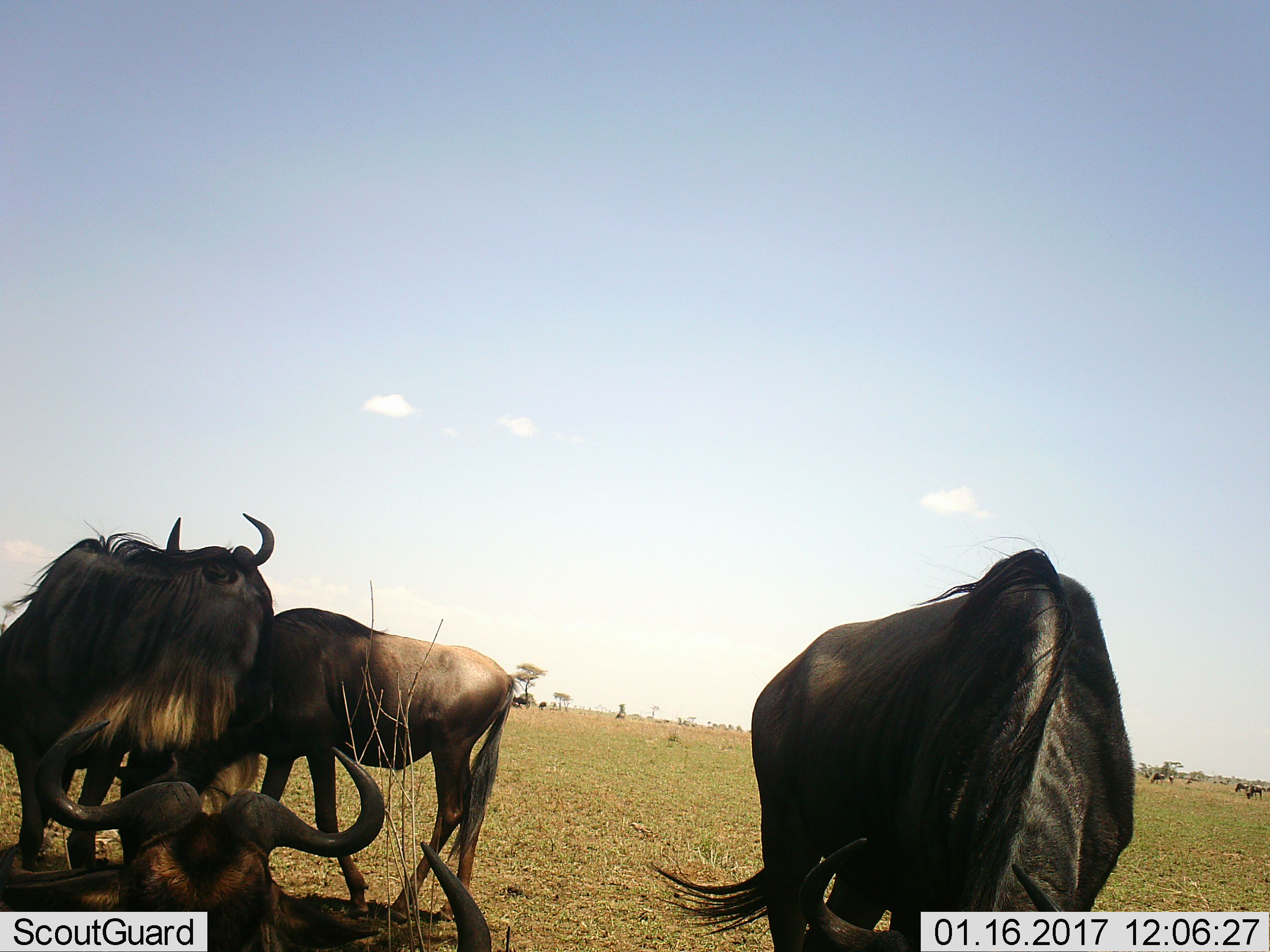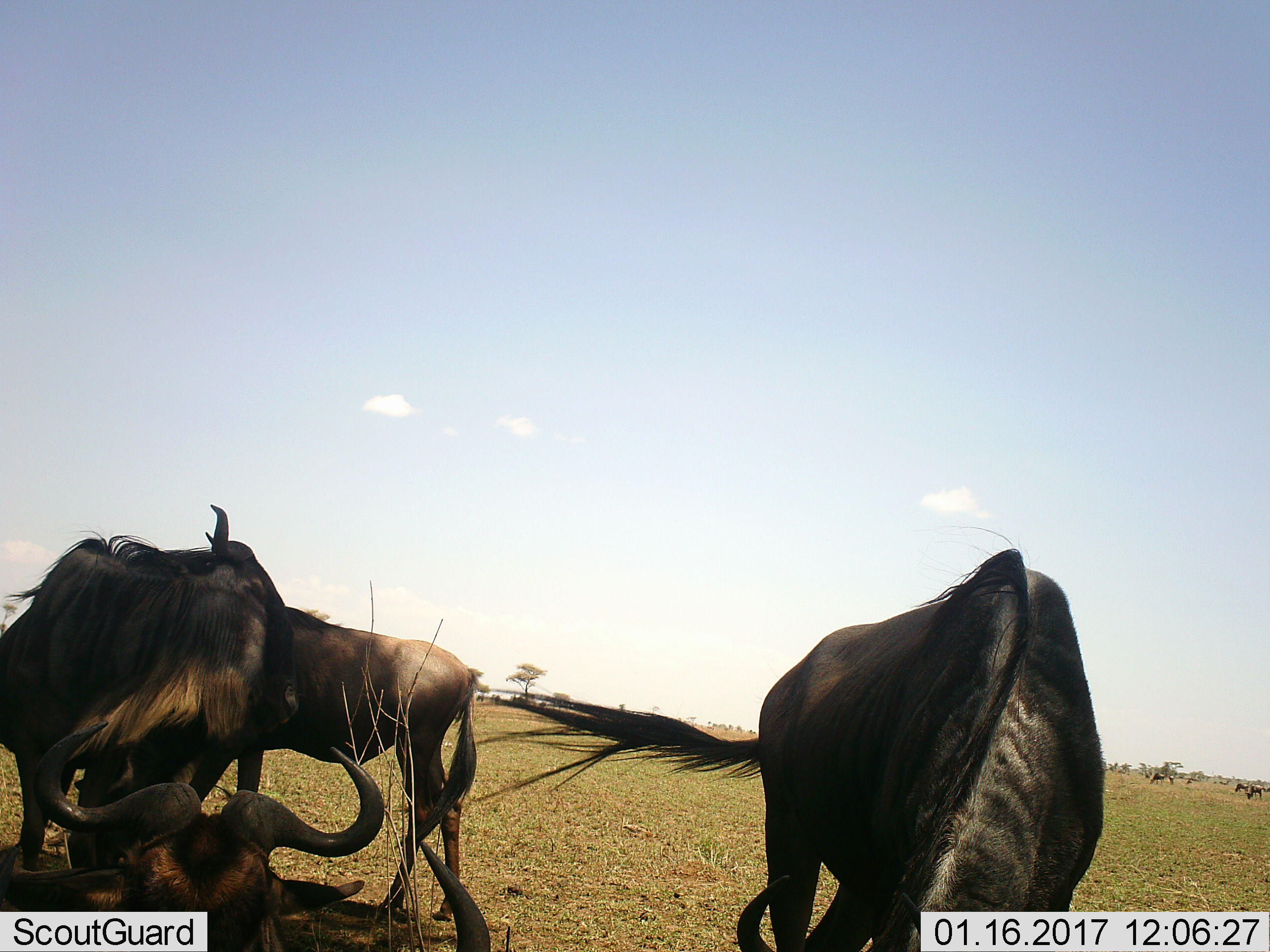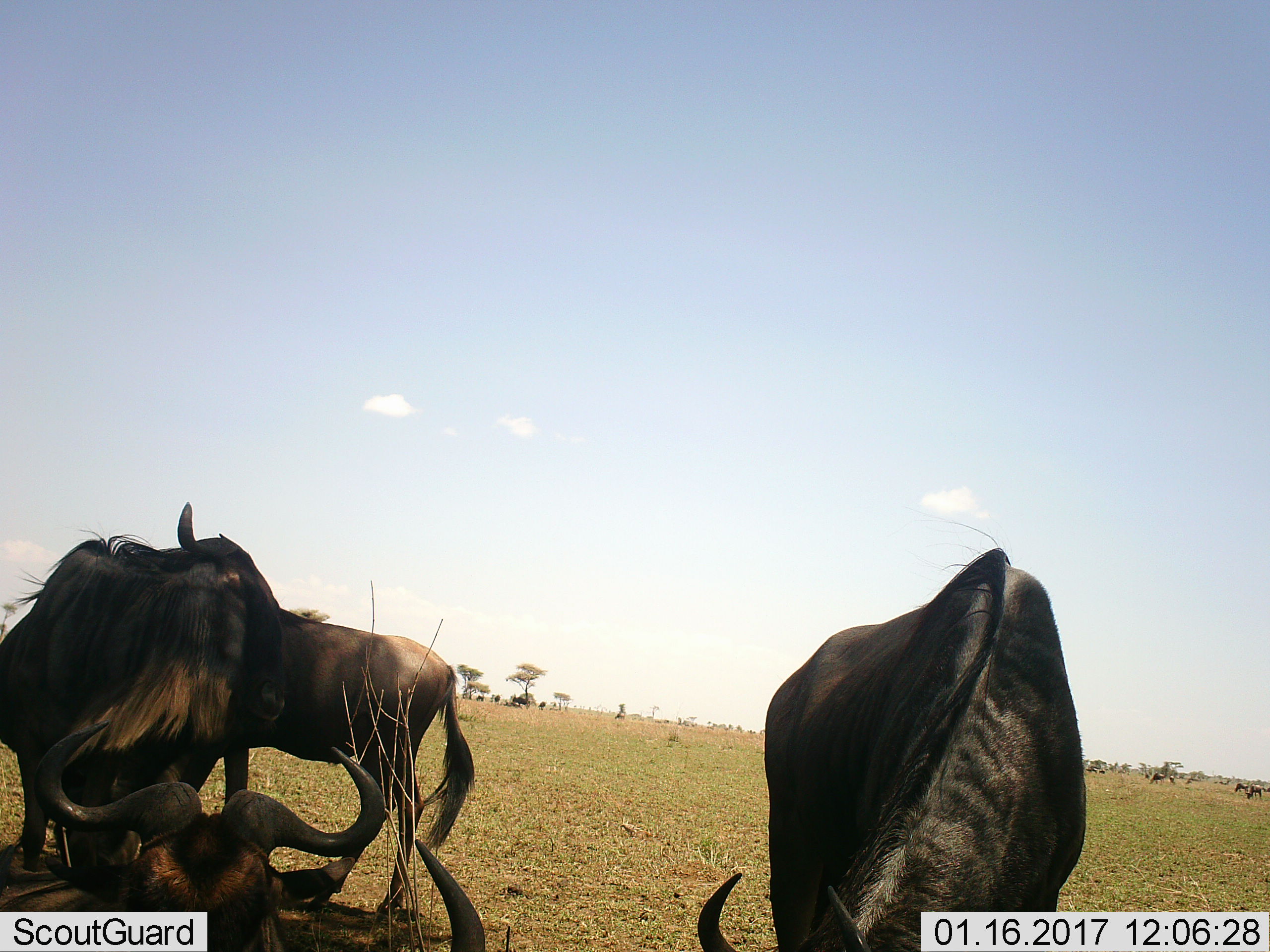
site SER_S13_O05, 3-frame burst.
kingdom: Animalia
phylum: Chordata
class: Mammalia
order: Artiodactyla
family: Bovidae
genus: Connochaetes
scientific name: Connochaetes taurinus taurinus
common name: blue wildebeest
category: wildebeestblue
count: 7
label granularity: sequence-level